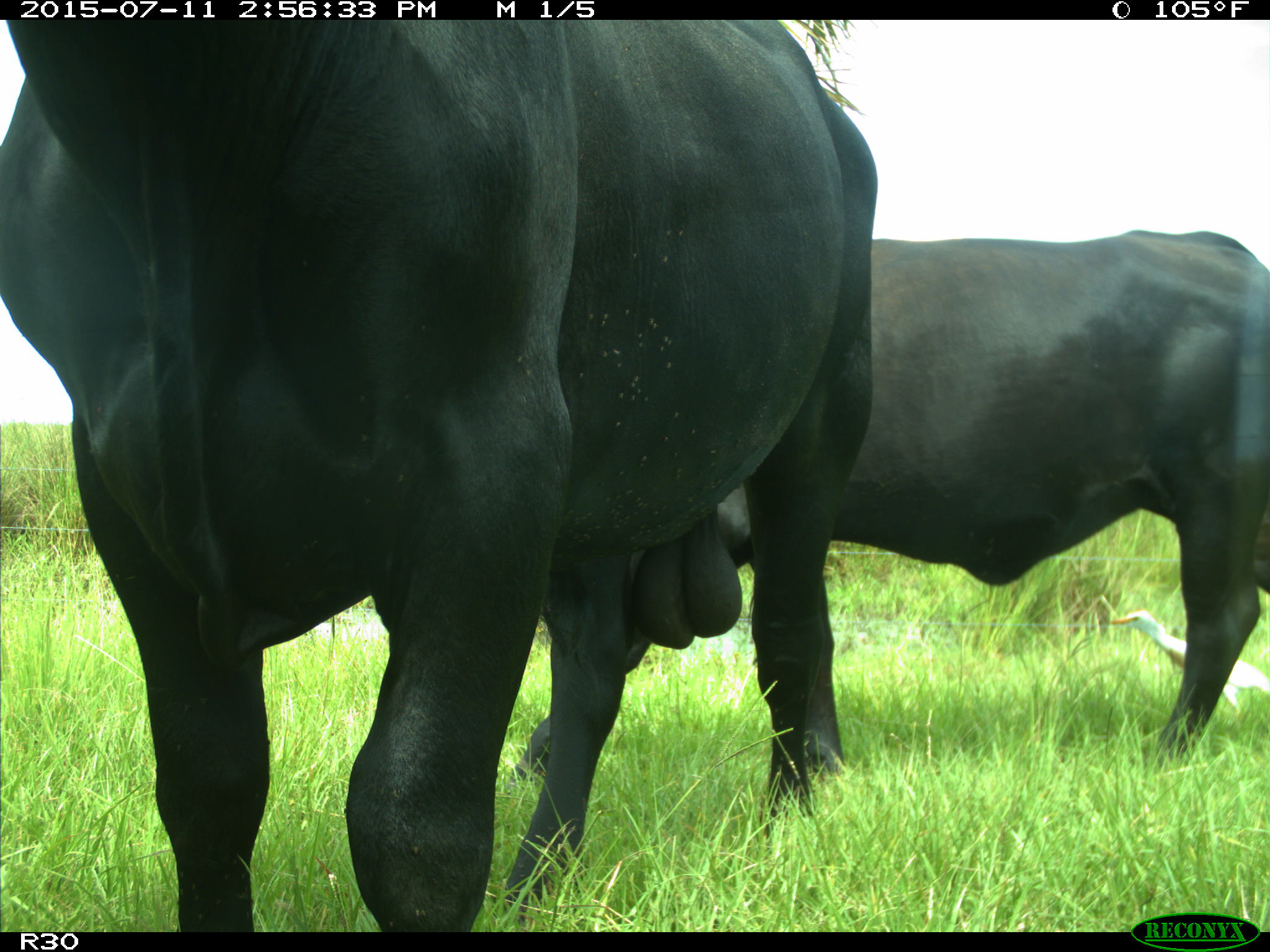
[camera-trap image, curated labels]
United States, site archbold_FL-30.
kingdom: Animalia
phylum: Chordata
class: Mammalia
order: Artiodactyla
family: Bovidae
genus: Bos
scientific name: Bos taurus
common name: domestic cow